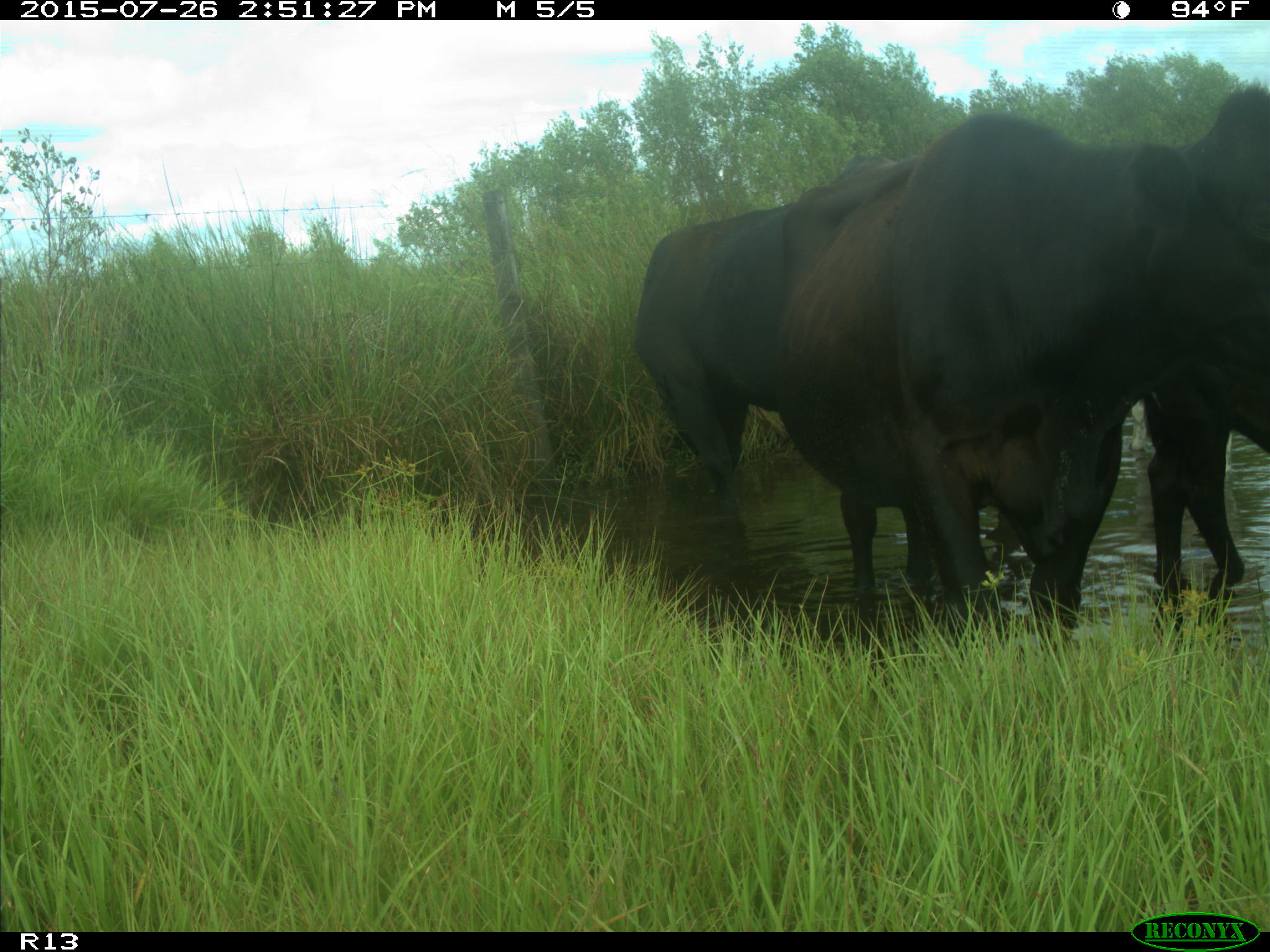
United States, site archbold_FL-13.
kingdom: Animalia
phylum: Chordata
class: Mammalia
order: Artiodactyla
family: Bovidae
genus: Bos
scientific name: Bos taurus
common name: domestic cow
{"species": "Bos taurus (domestic cow)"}